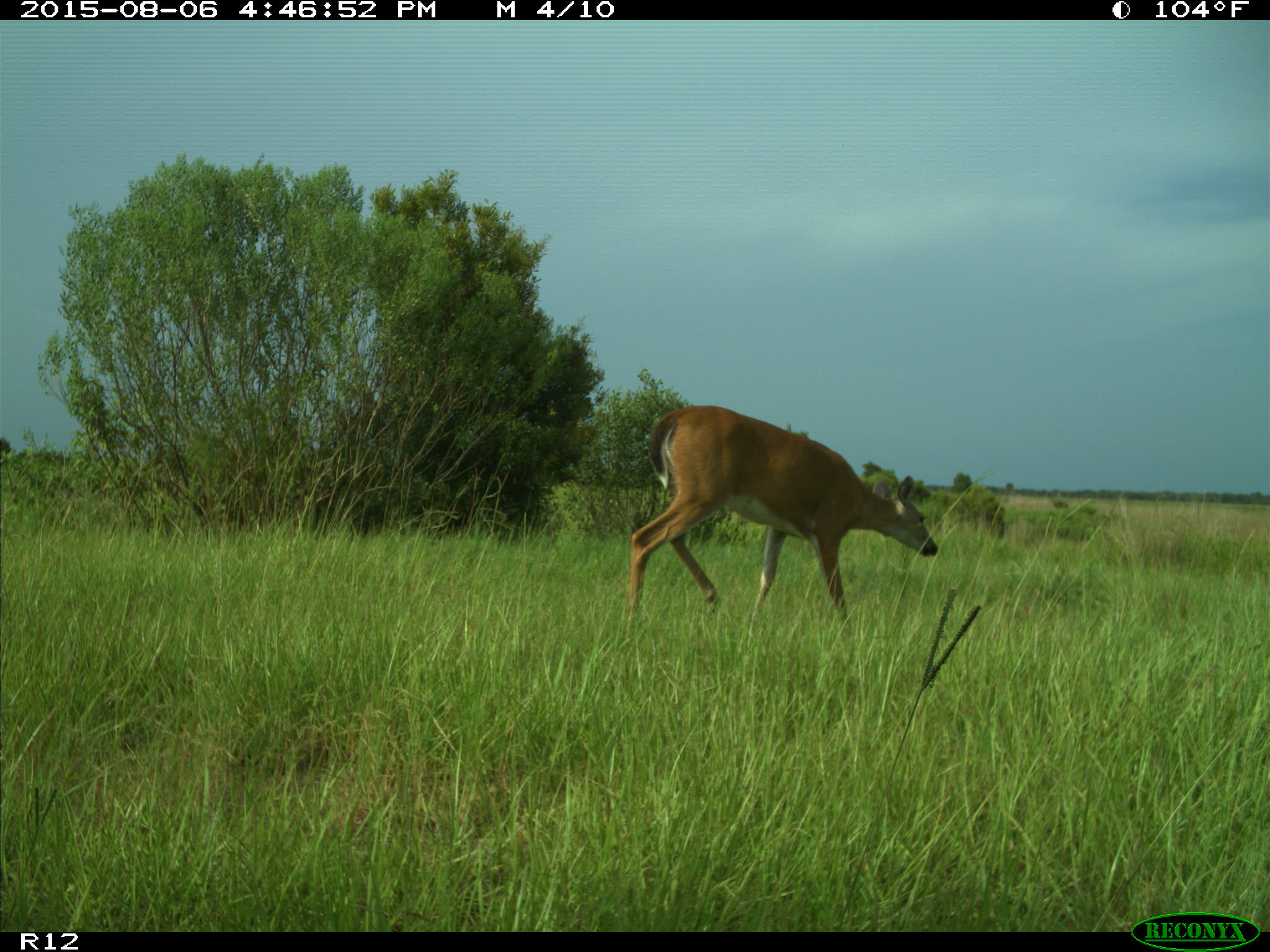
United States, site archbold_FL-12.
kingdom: Animalia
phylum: Chordata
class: Mammalia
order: Artiodactyla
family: Cervidae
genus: Odocoileus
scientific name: Odocoileus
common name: deer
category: unidentified deer